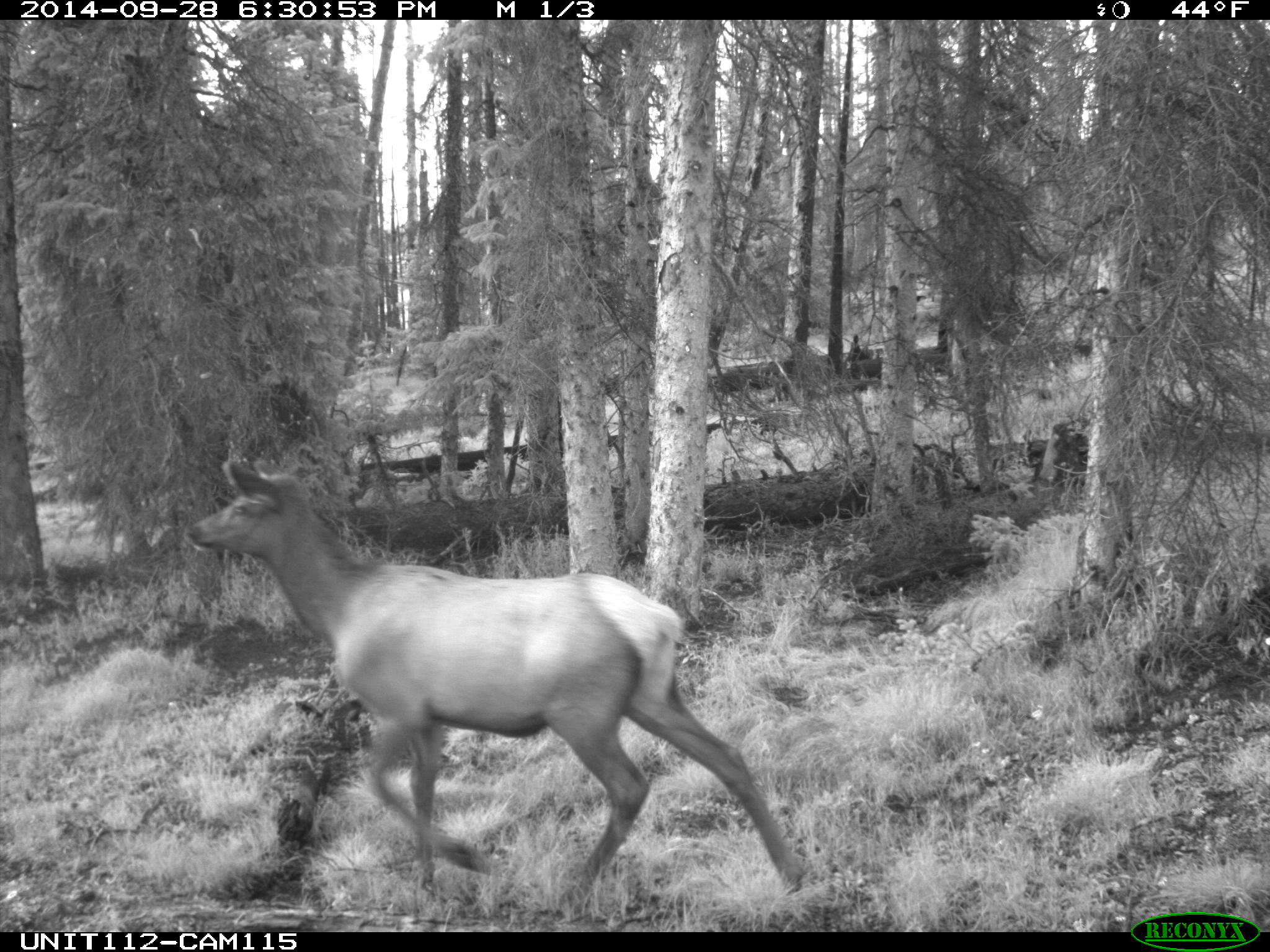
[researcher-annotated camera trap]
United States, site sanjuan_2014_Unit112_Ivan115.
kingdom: Animalia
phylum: Chordata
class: Mammalia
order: Artiodactyla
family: Cervidae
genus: Cervus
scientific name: Cervus elaphus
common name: red deer